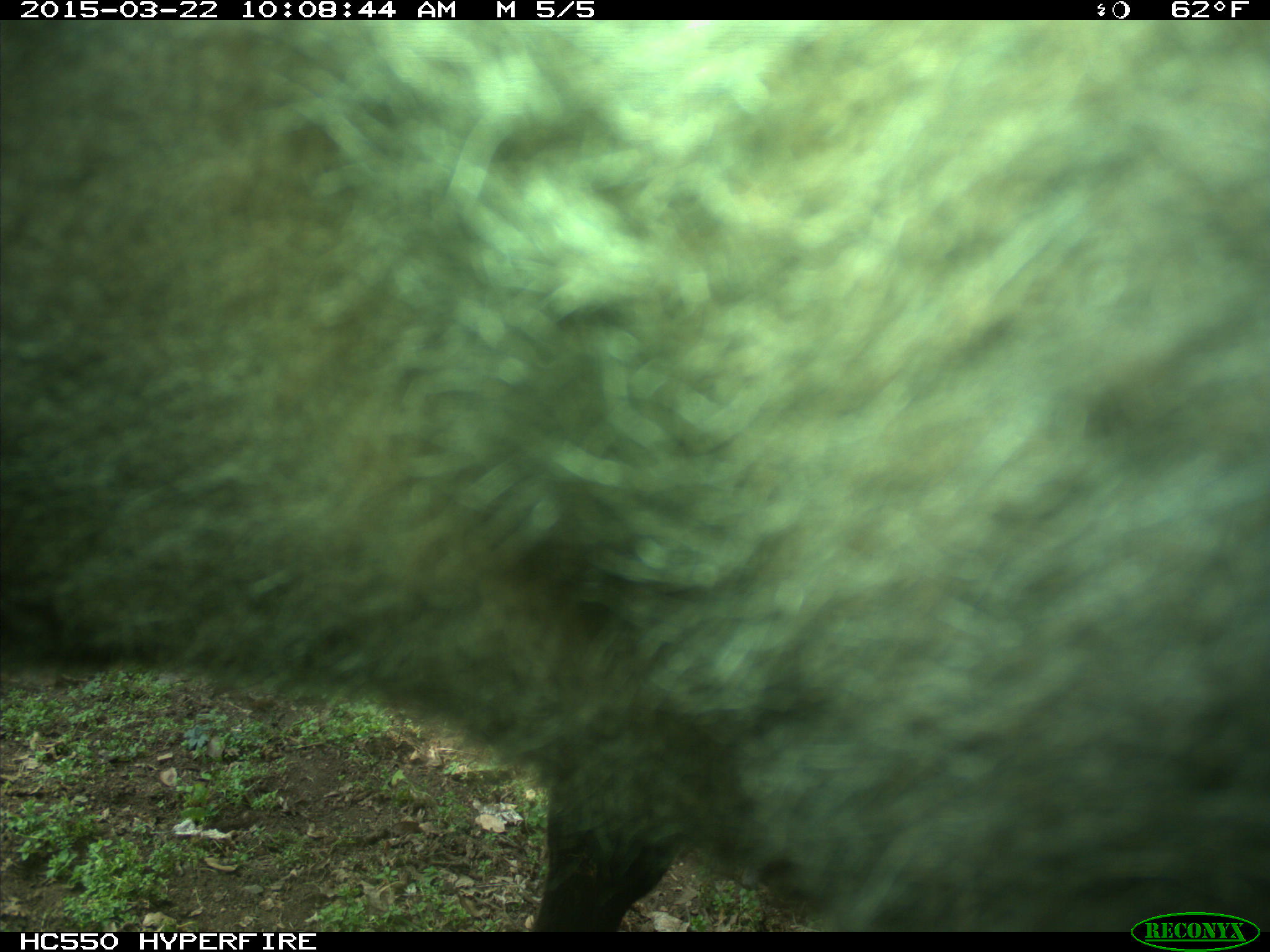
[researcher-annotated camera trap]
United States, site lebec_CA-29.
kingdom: Animalia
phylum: Chordata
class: Mammalia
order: Artiodactyla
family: Bovidae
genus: Bos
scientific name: Bos taurus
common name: domestic cow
Bos taurus (domestic cow).